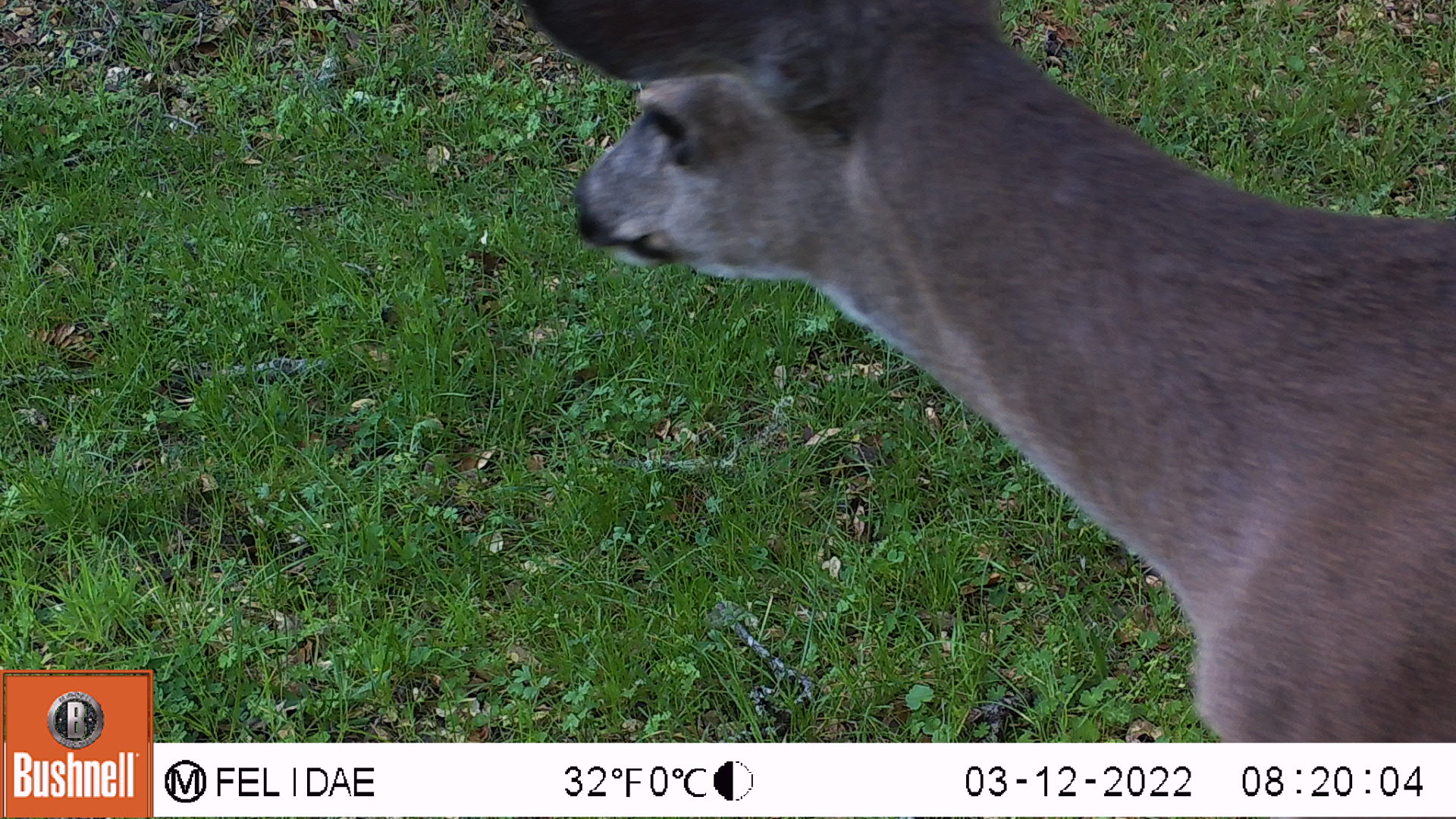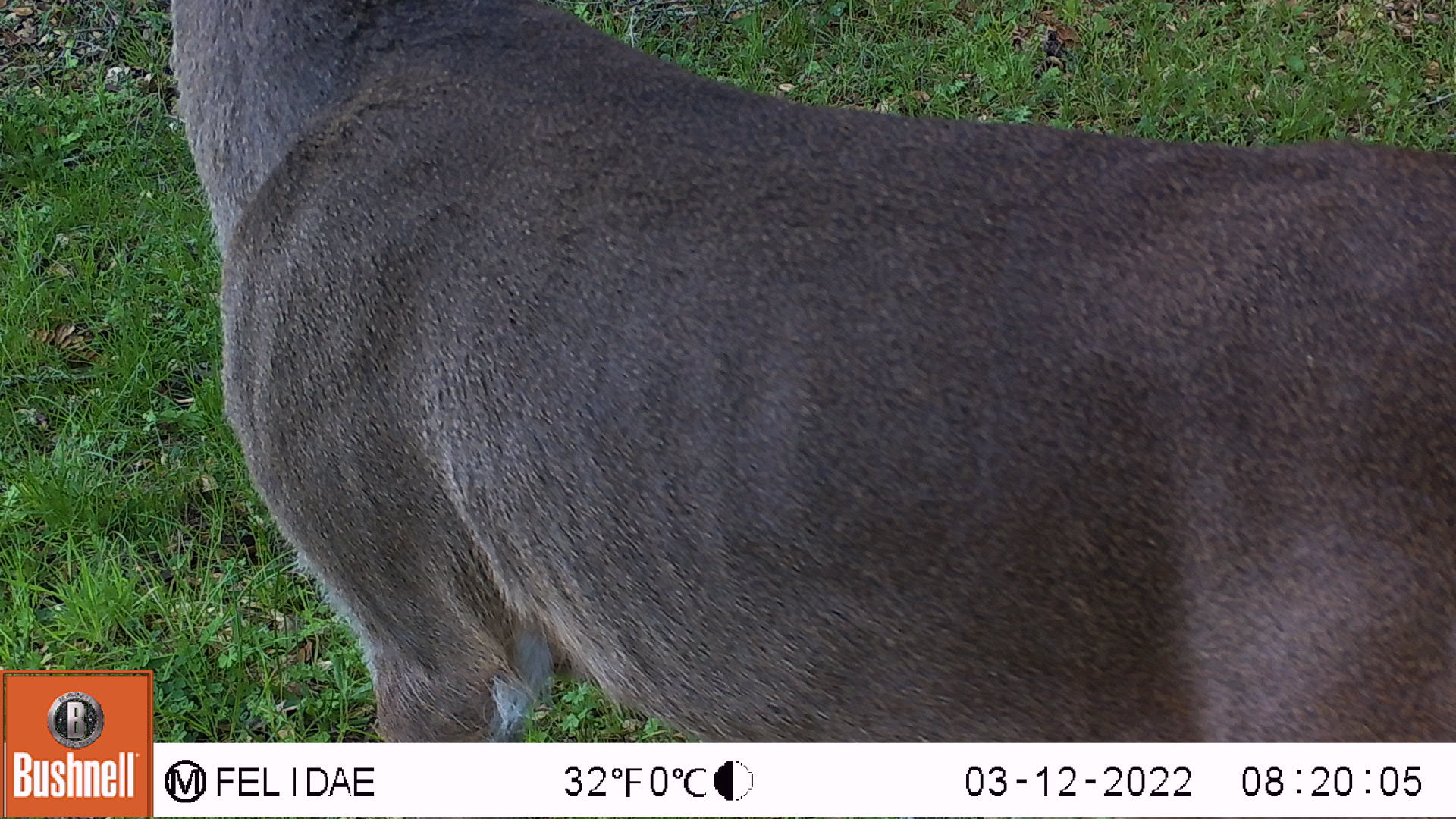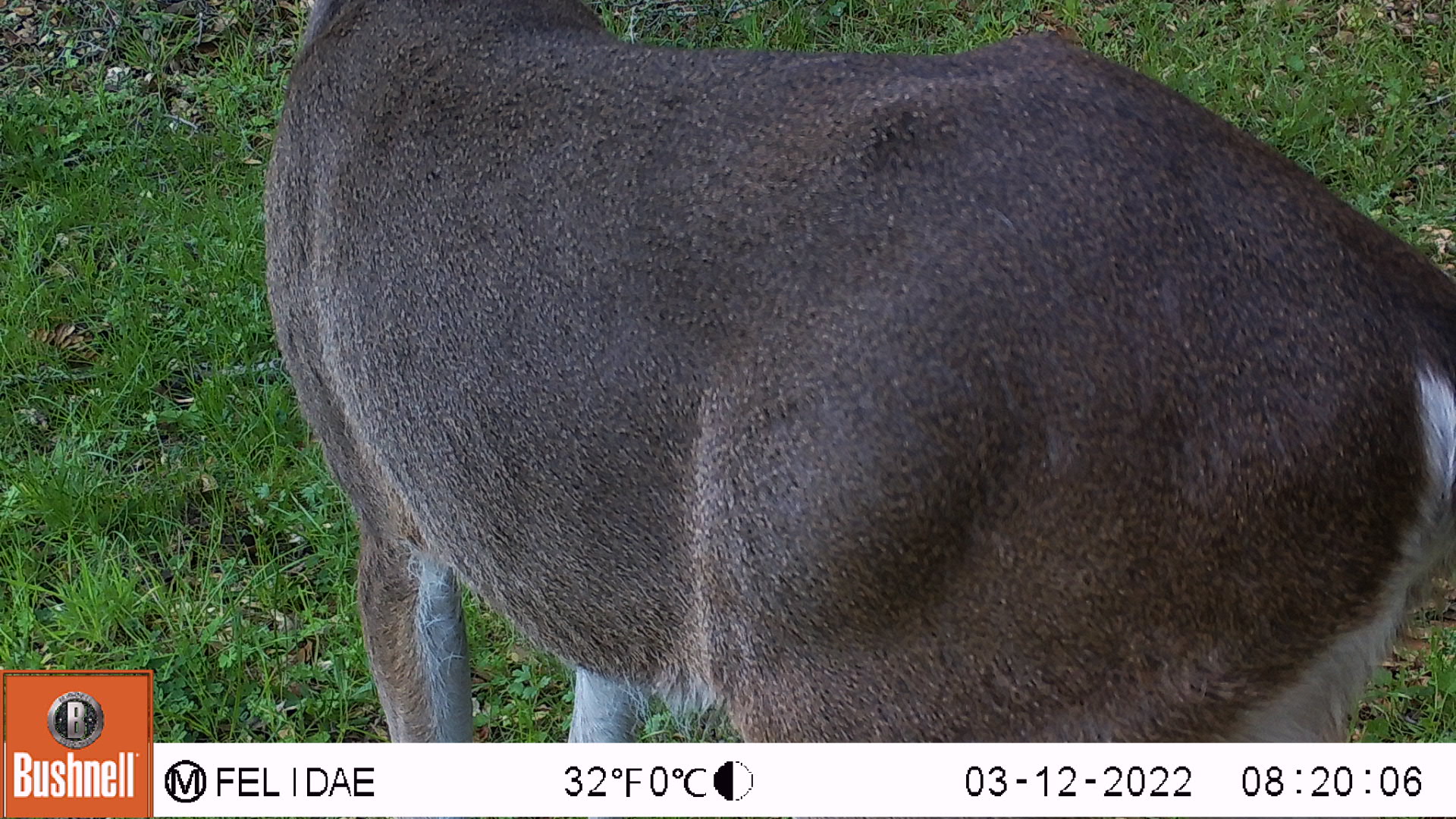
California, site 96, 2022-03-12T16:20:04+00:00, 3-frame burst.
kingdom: Animalia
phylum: Chordata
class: Mammalia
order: Artiodactyla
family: Cervidae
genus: Odocoileus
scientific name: Odocoileus hemionus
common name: mule deer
Mule deer (Odocoileus hemionus).